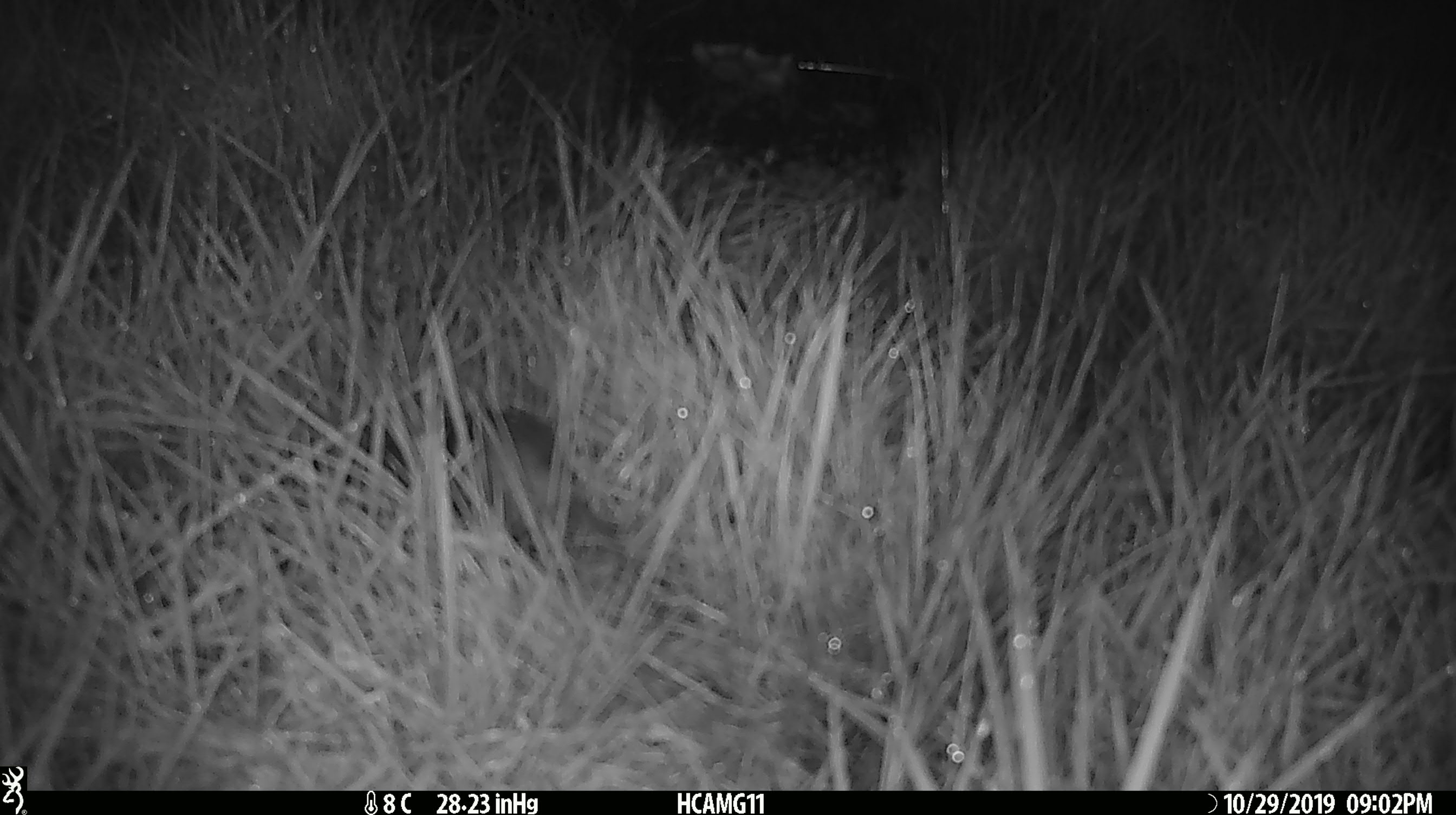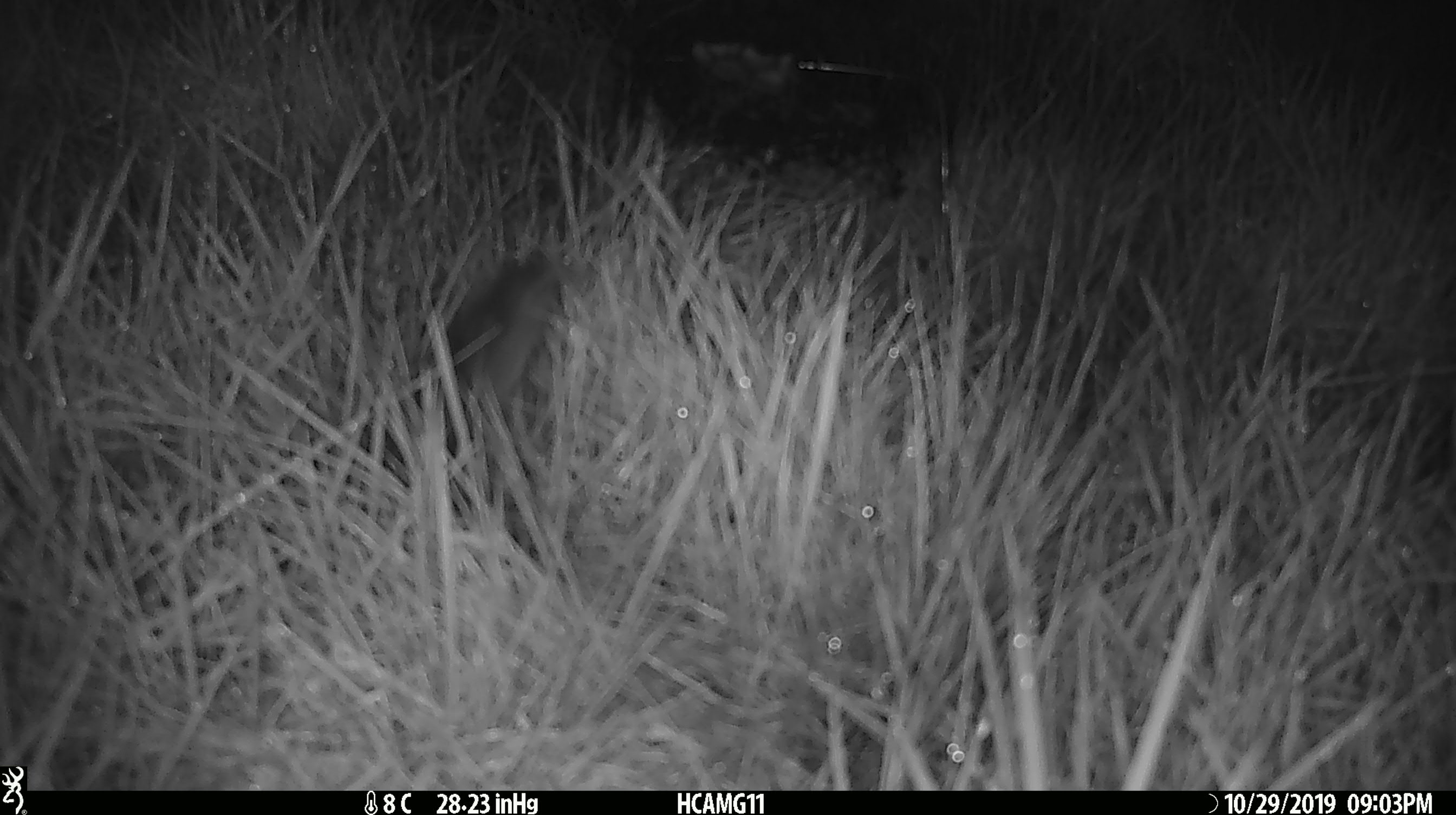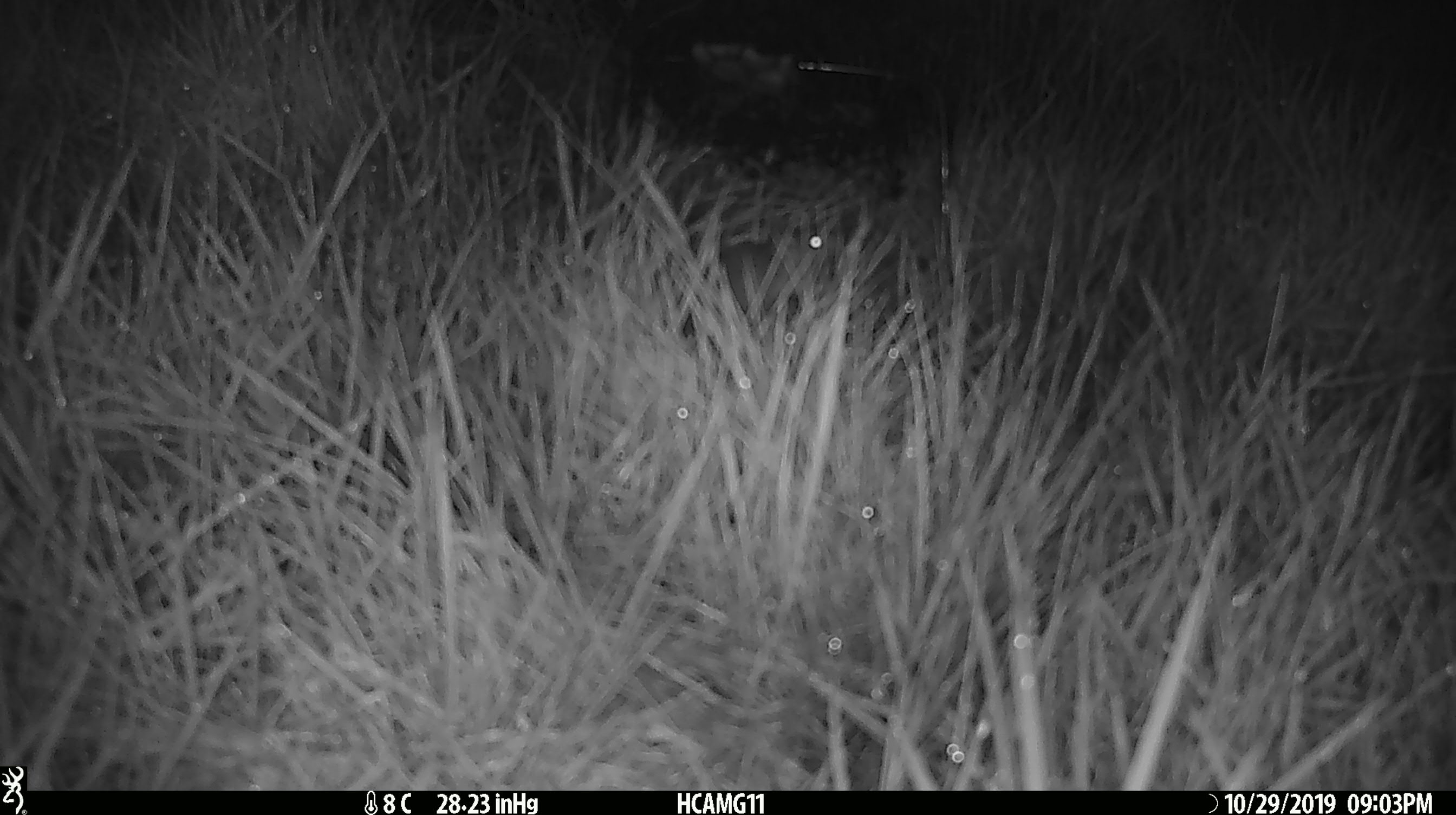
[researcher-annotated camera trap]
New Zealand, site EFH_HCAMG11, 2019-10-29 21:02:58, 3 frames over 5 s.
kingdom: Animalia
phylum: Chordata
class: Mammalia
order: Rodentia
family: Muridae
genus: Mus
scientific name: Mus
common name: mouse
Mouse (Mus).